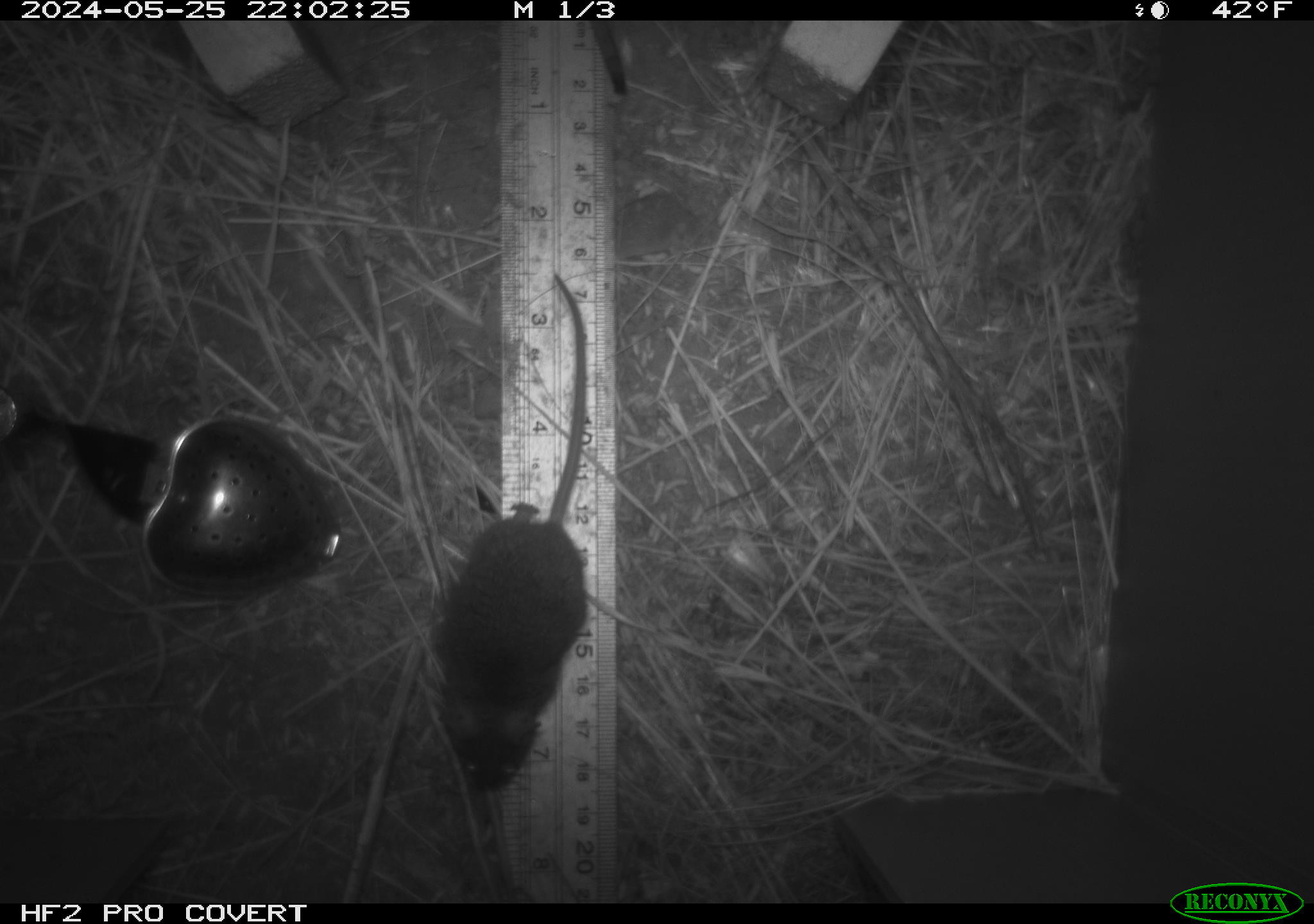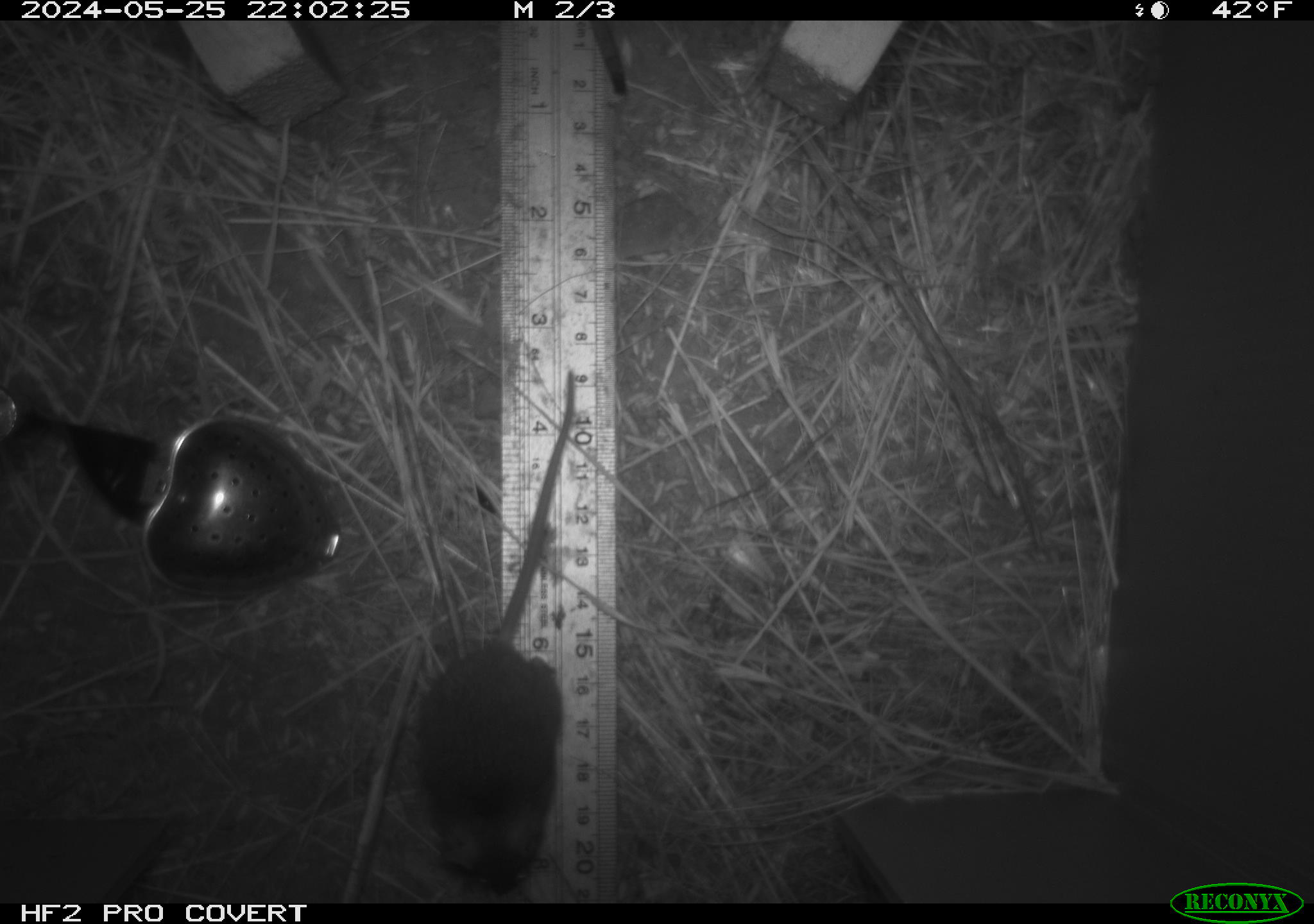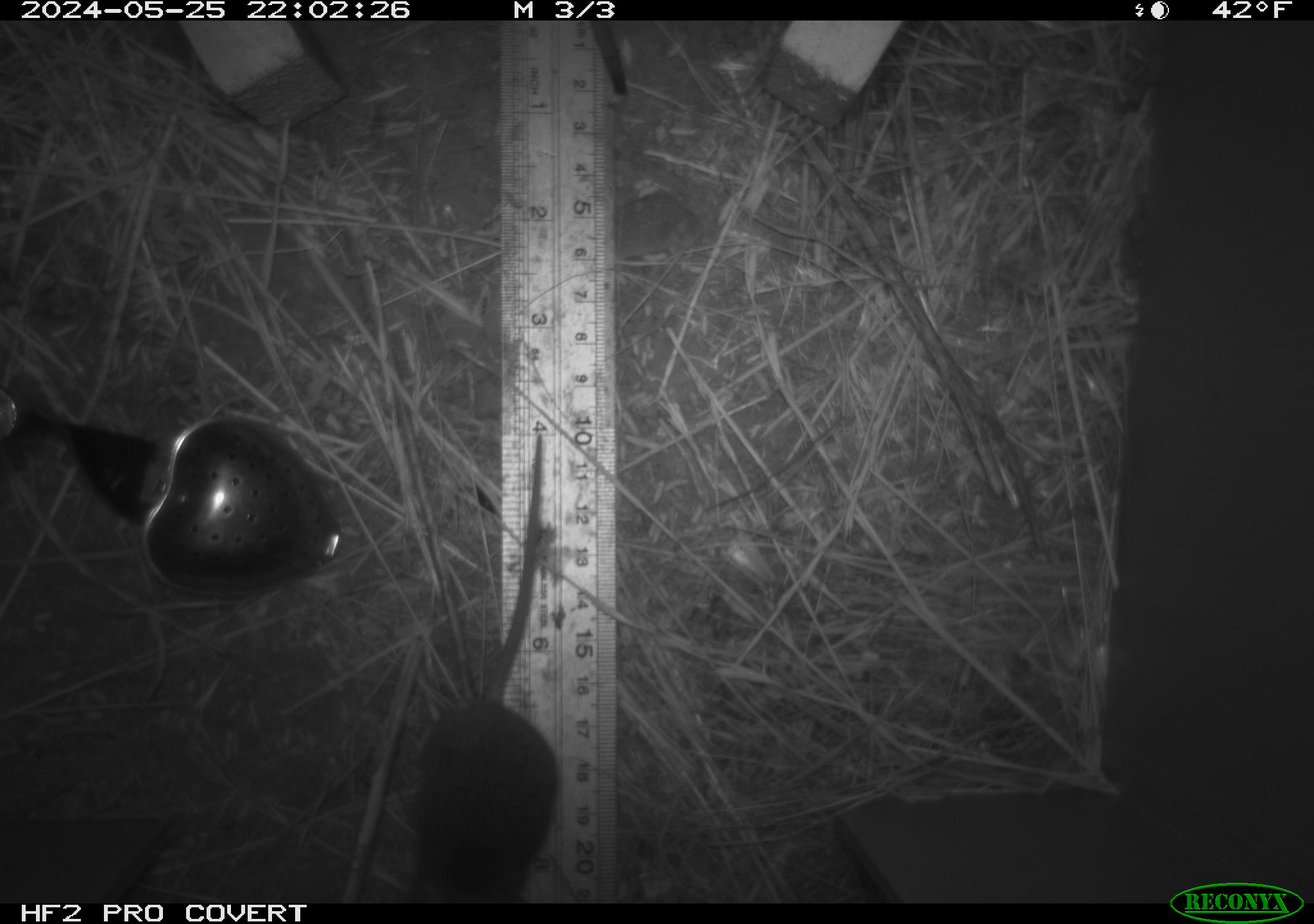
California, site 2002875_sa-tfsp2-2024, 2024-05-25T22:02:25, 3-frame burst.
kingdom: Animalia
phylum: Chordata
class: Mammalia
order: Rodentia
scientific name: Rodentia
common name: mouse species